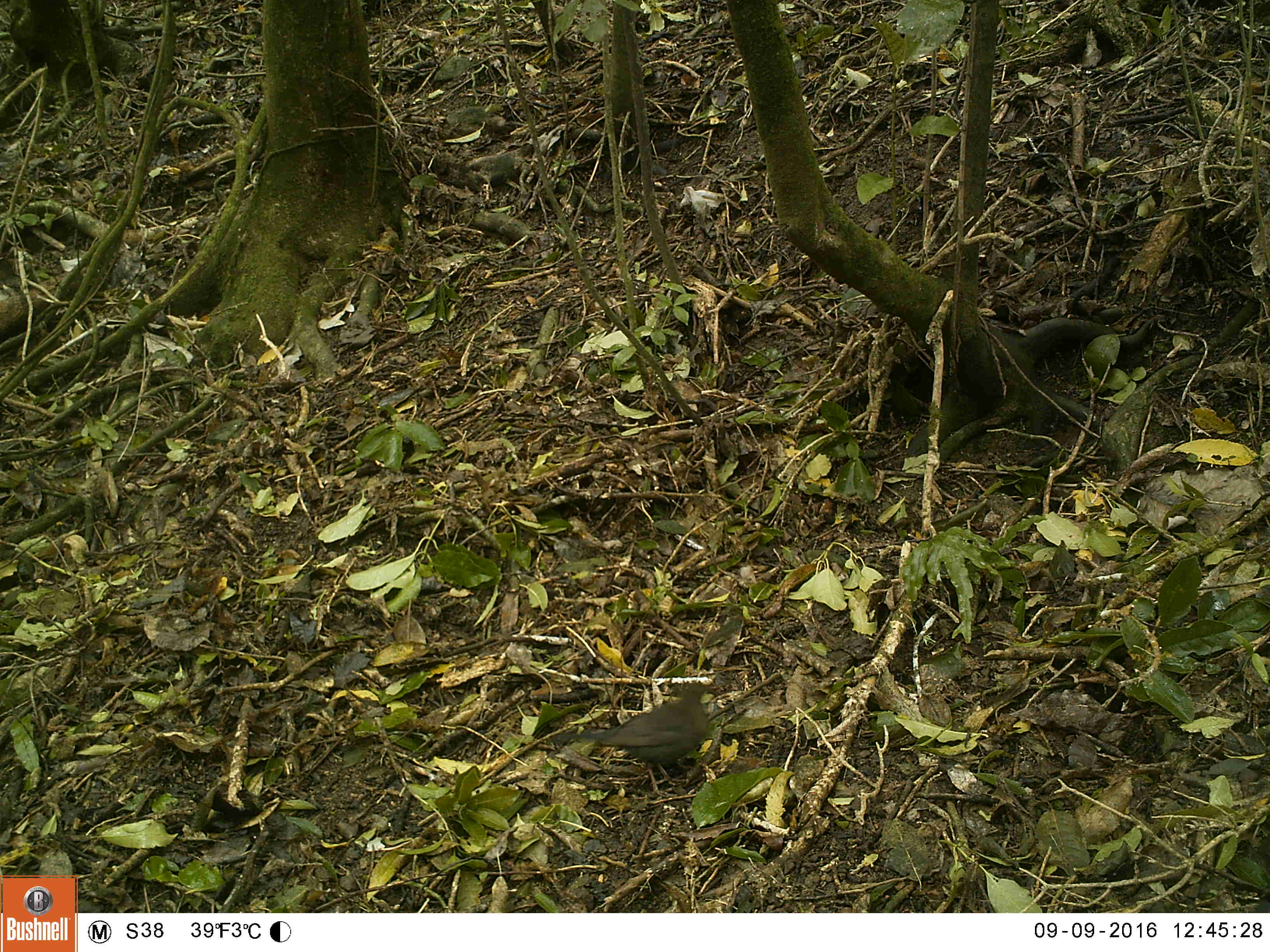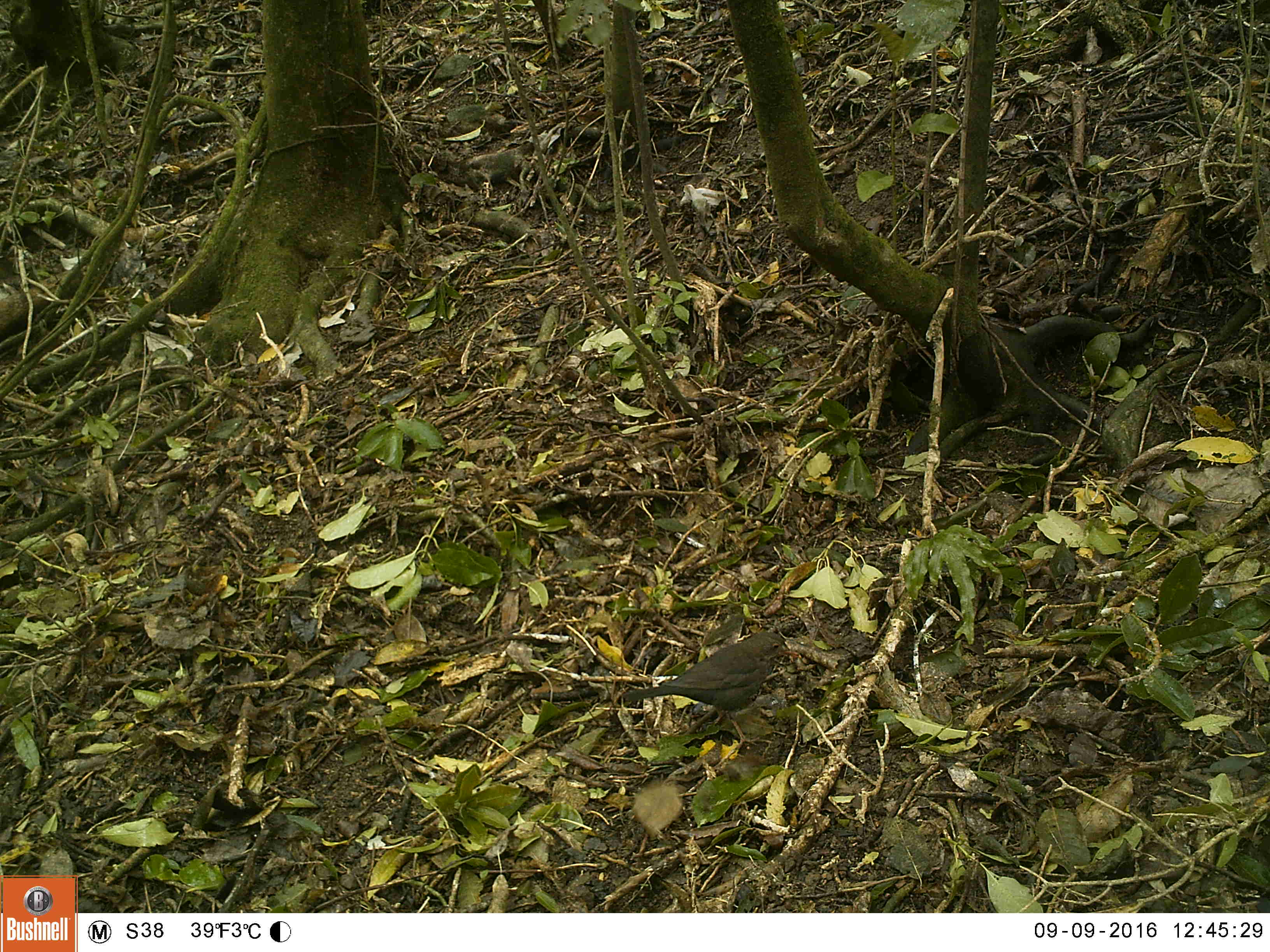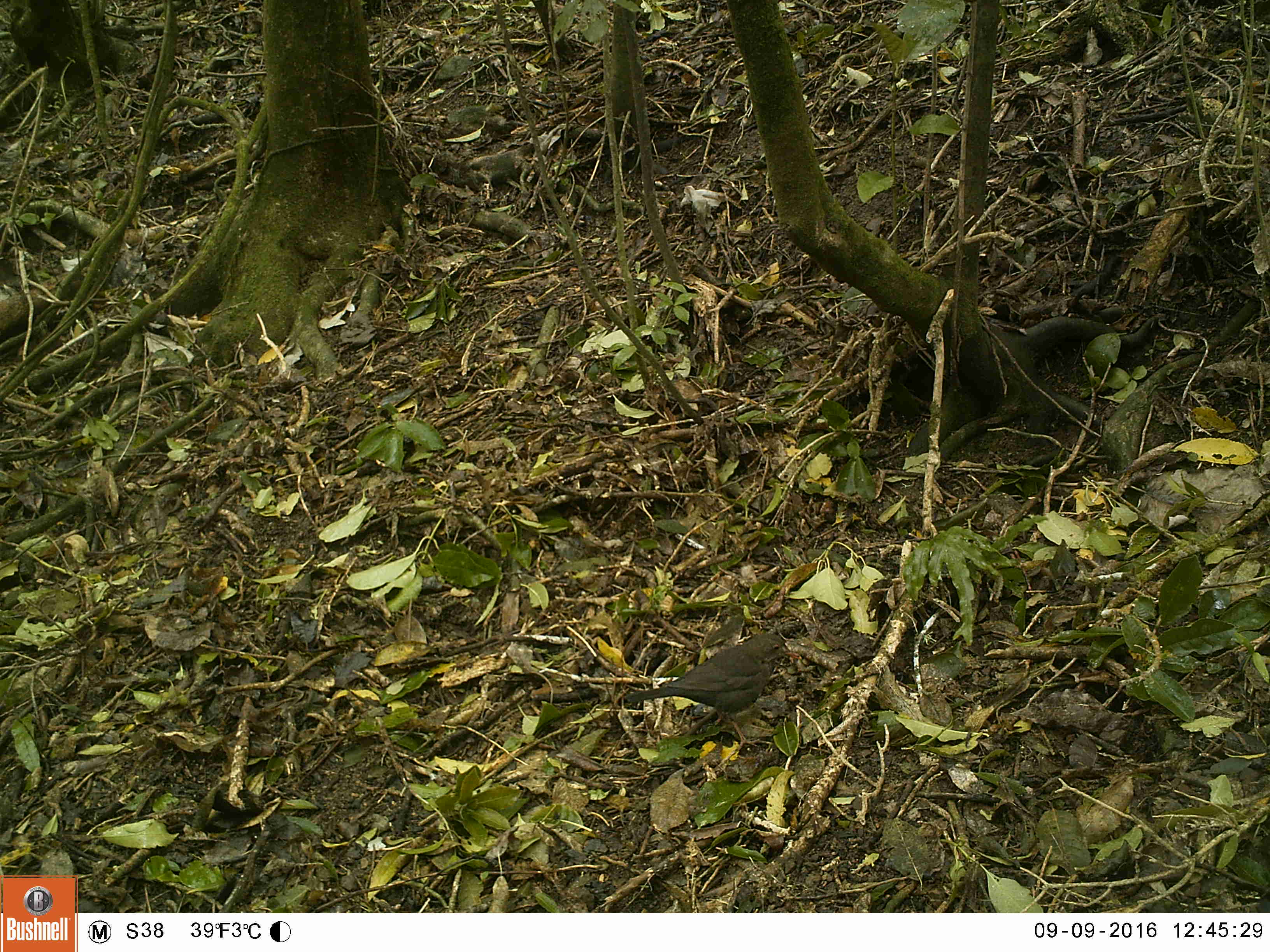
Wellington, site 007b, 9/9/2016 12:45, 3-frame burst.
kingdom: Animalia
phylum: Chordata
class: Aves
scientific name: Aves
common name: bird